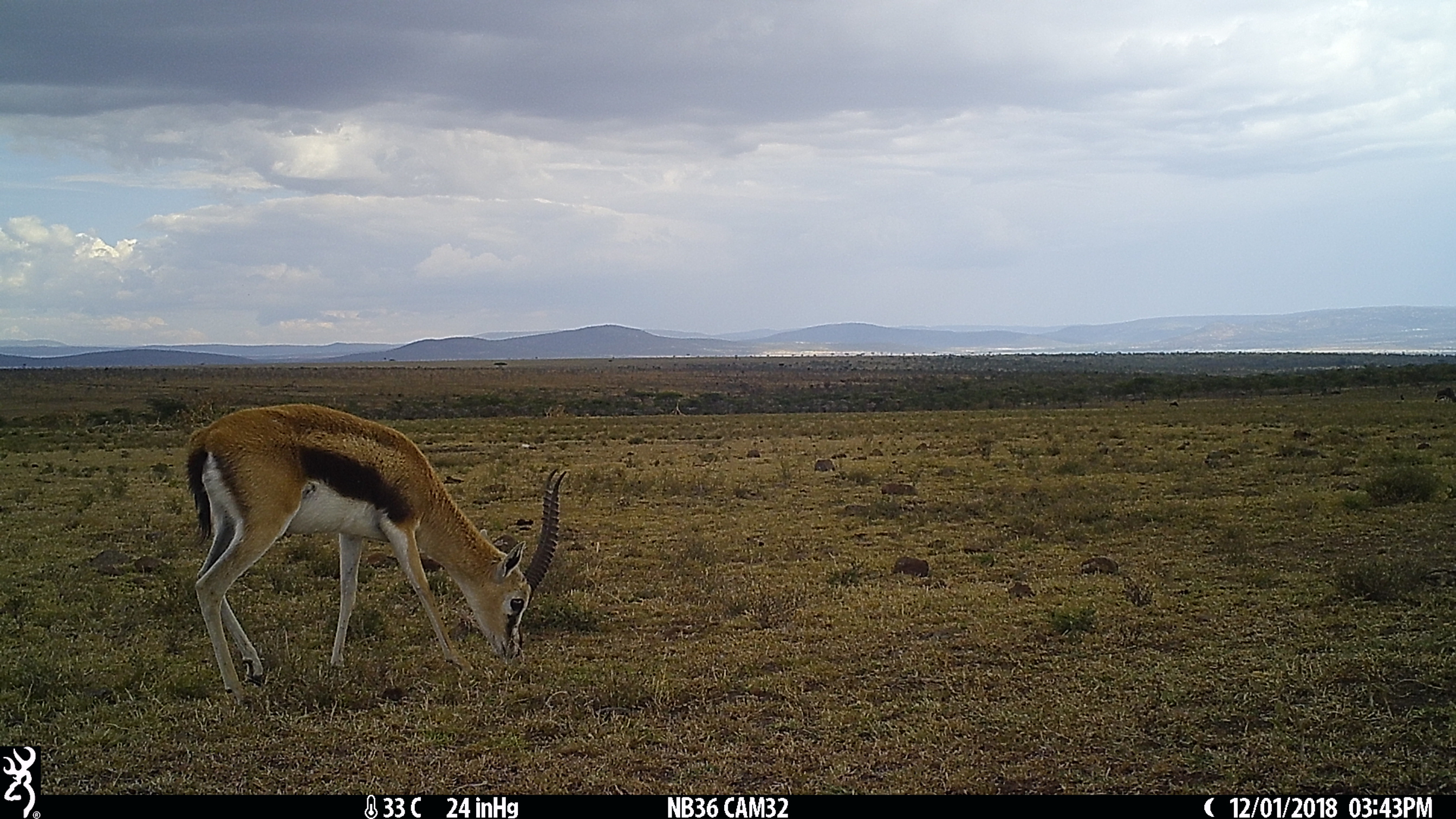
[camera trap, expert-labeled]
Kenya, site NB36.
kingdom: Animalia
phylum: Chordata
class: Mammalia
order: Artiodactyla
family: Bovidae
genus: Eudorcas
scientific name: Eudorcas thomsonii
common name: thomon's gazelle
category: gazelle thomsons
Gazelle thomsons (thomon's gazelle) (Eudorcas thomsonii).